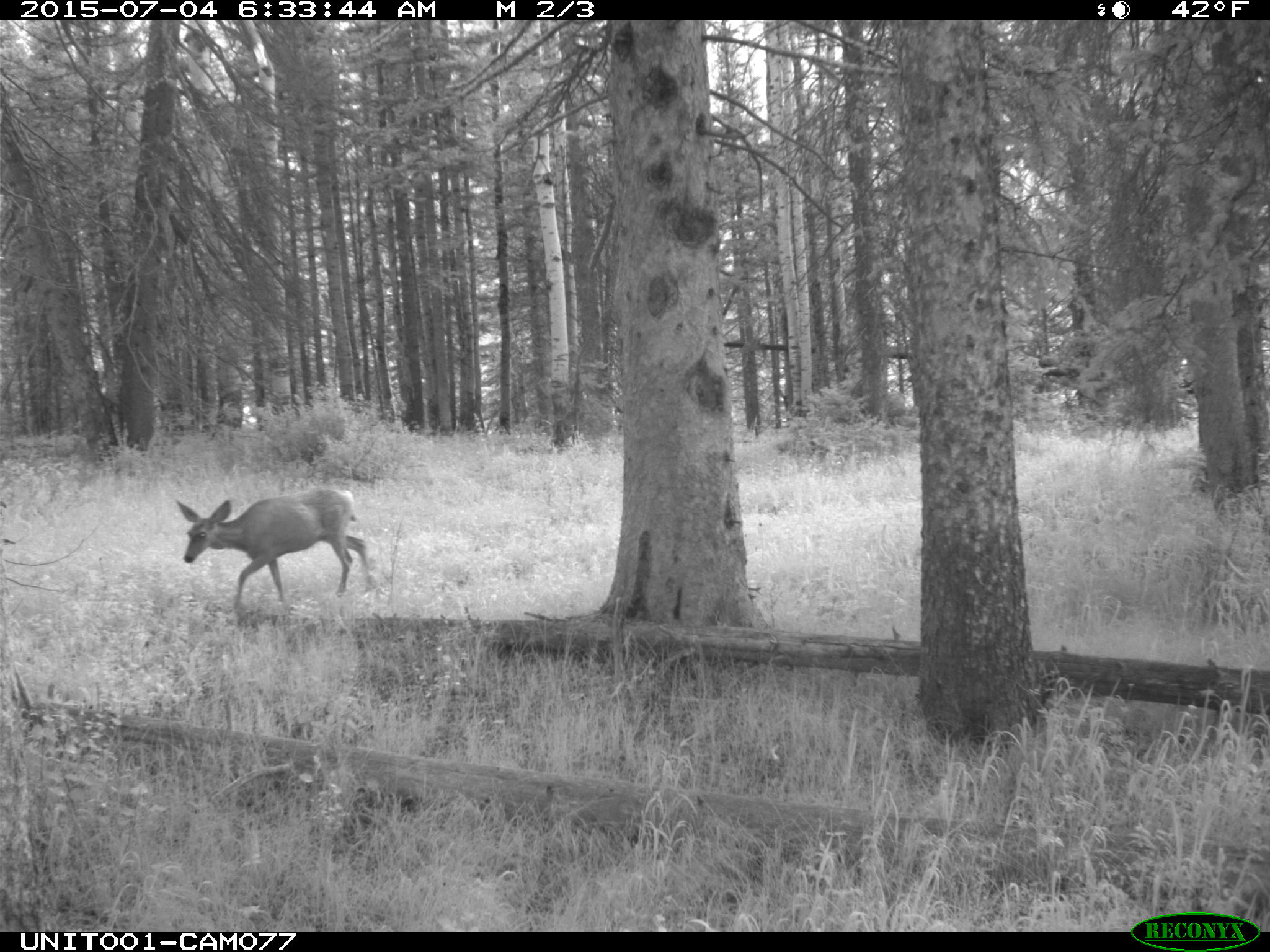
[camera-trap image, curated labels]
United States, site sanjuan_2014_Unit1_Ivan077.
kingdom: Animalia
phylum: Chordata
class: Mammalia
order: Artiodactyla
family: Cervidae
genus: Odocoileus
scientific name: Odocoileus hemionus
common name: mule deer